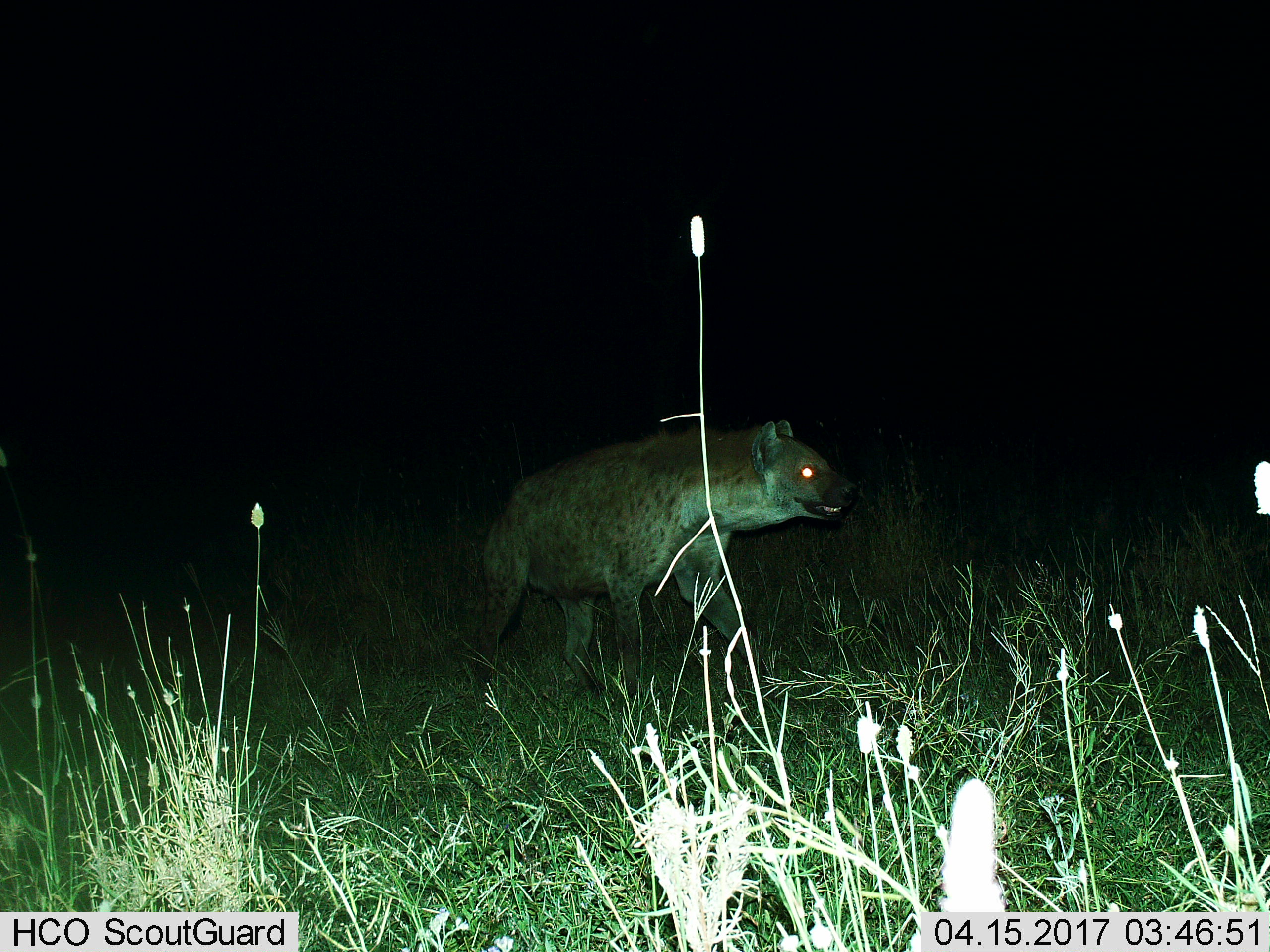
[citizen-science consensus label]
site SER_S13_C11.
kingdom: Animalia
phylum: Chordata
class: Mammalia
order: Carnivora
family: Hyaenidae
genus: Crocuta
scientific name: Crocuta crocuta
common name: spotted hyena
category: hyenaspotted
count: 1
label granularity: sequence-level